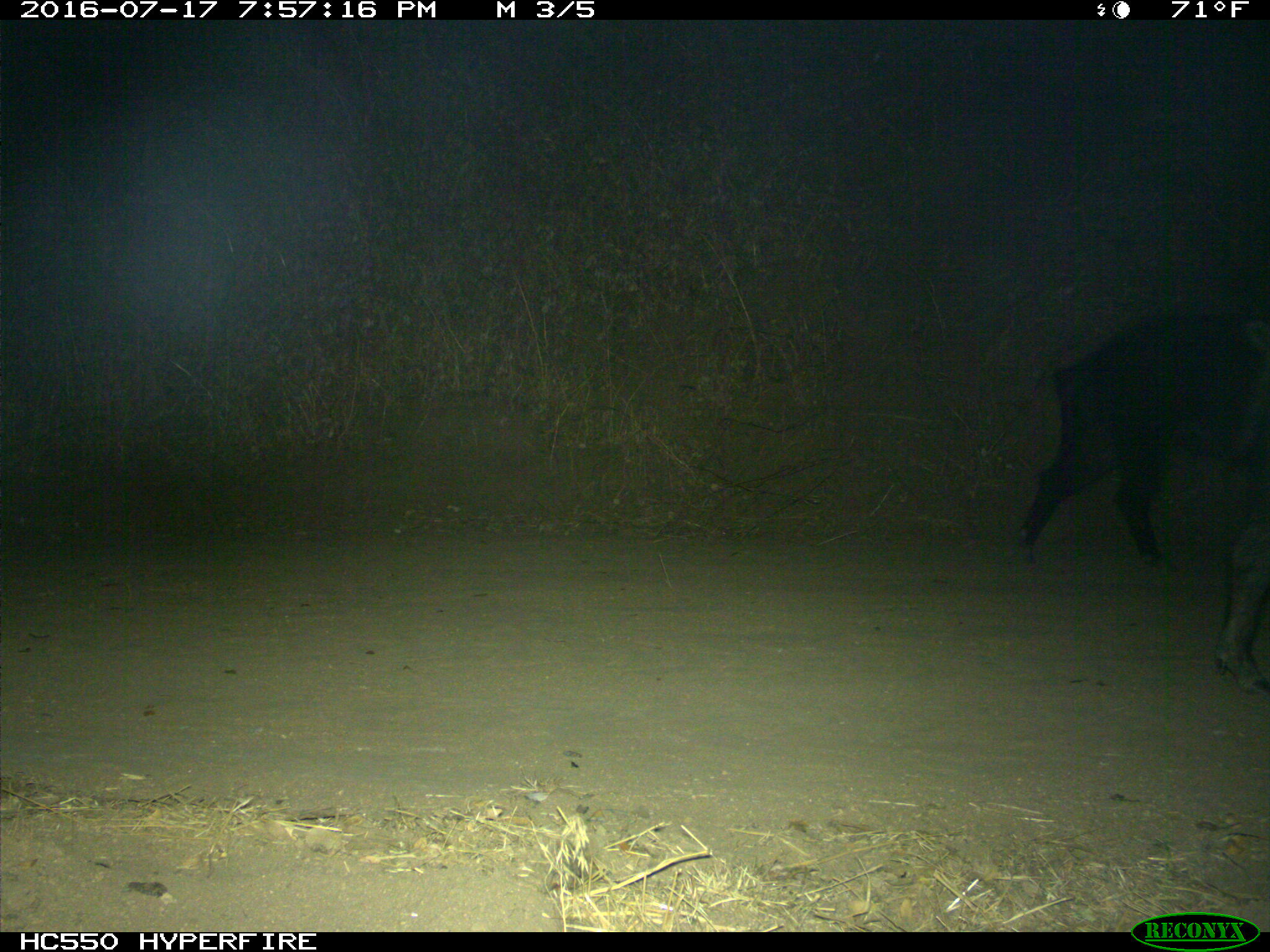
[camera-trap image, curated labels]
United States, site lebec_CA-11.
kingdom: Animalia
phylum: Chordata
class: Mammalia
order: Artiodactyla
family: Suidae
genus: Sus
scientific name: Sus scrofa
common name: wild boar